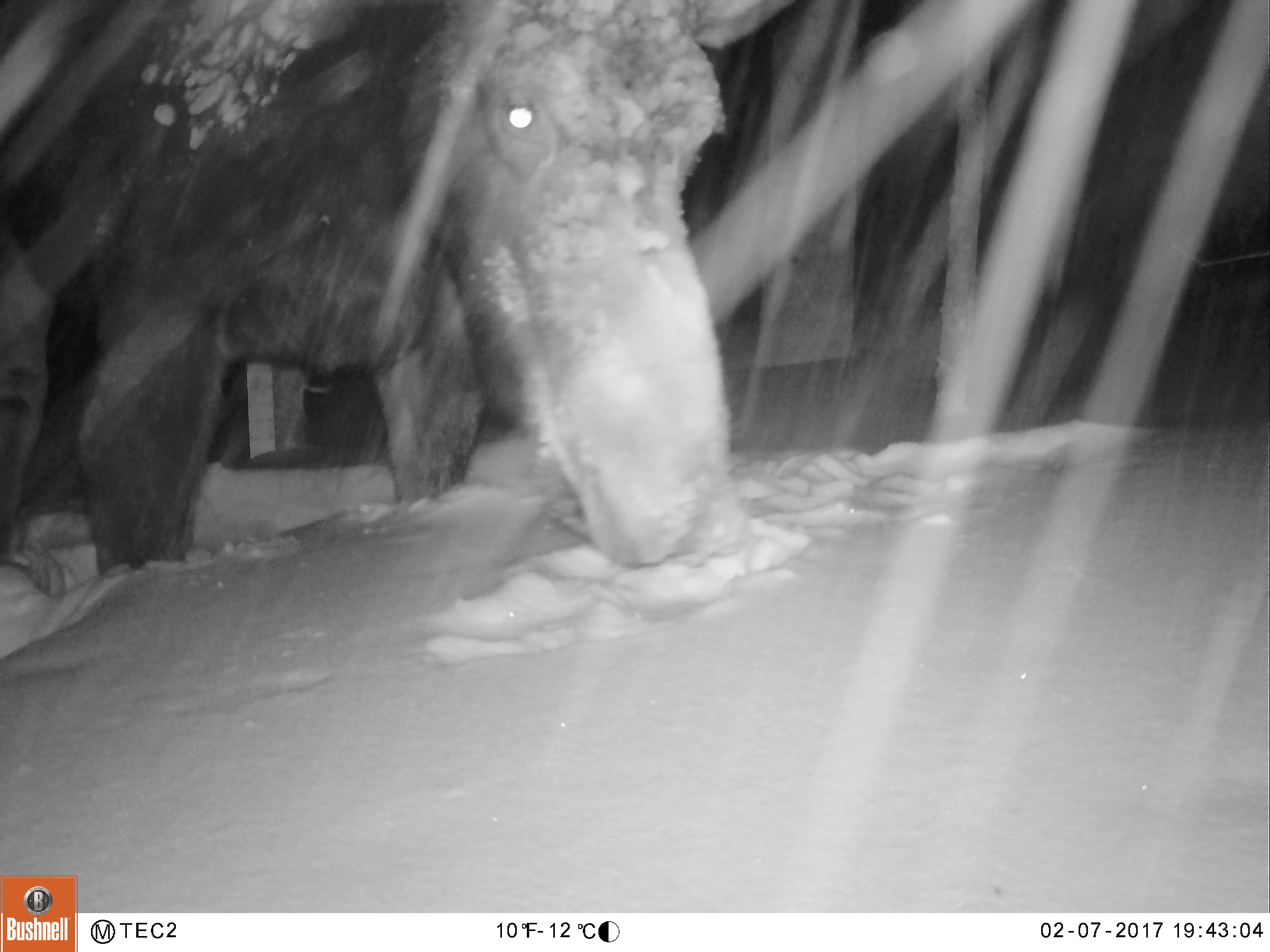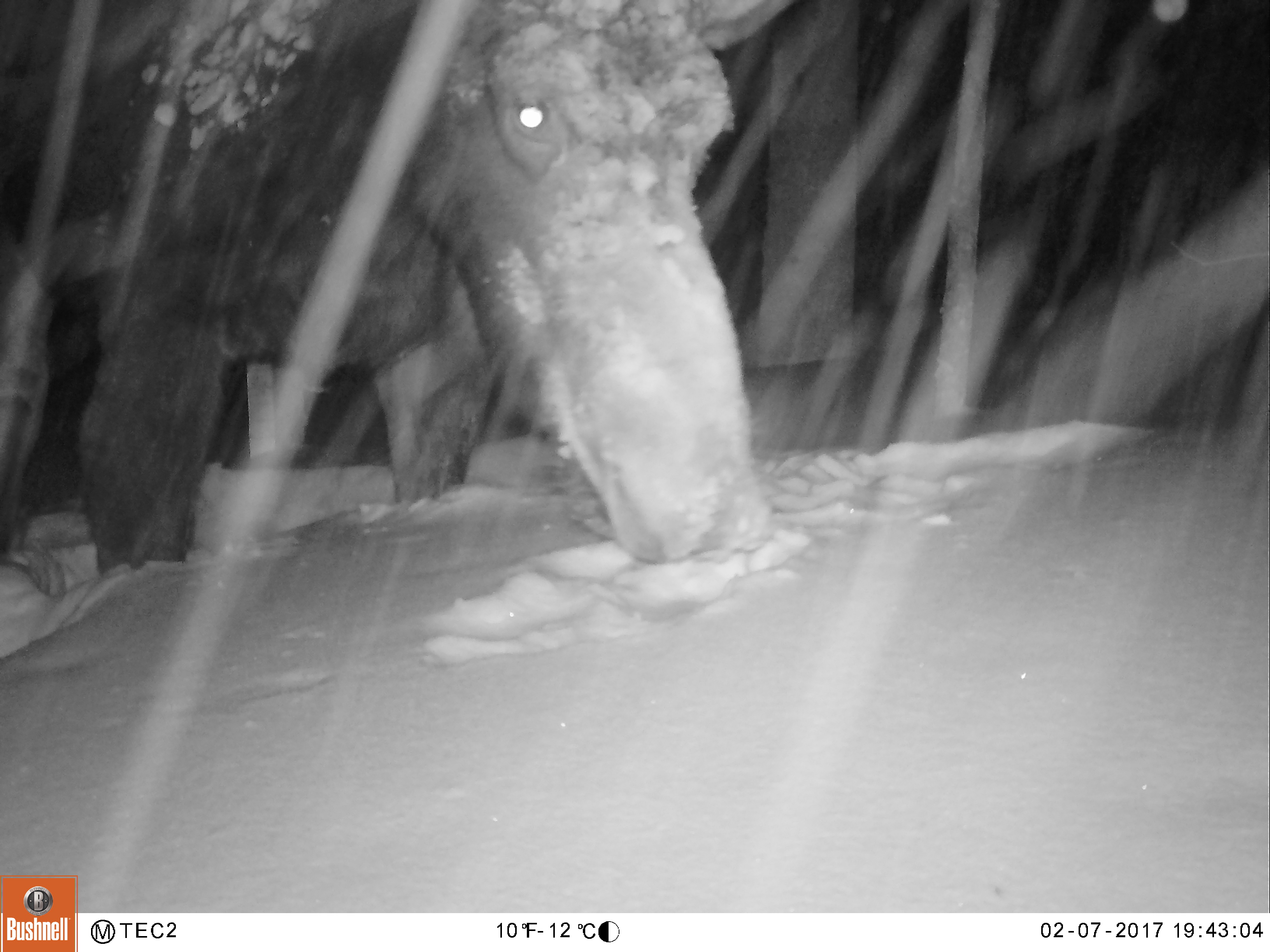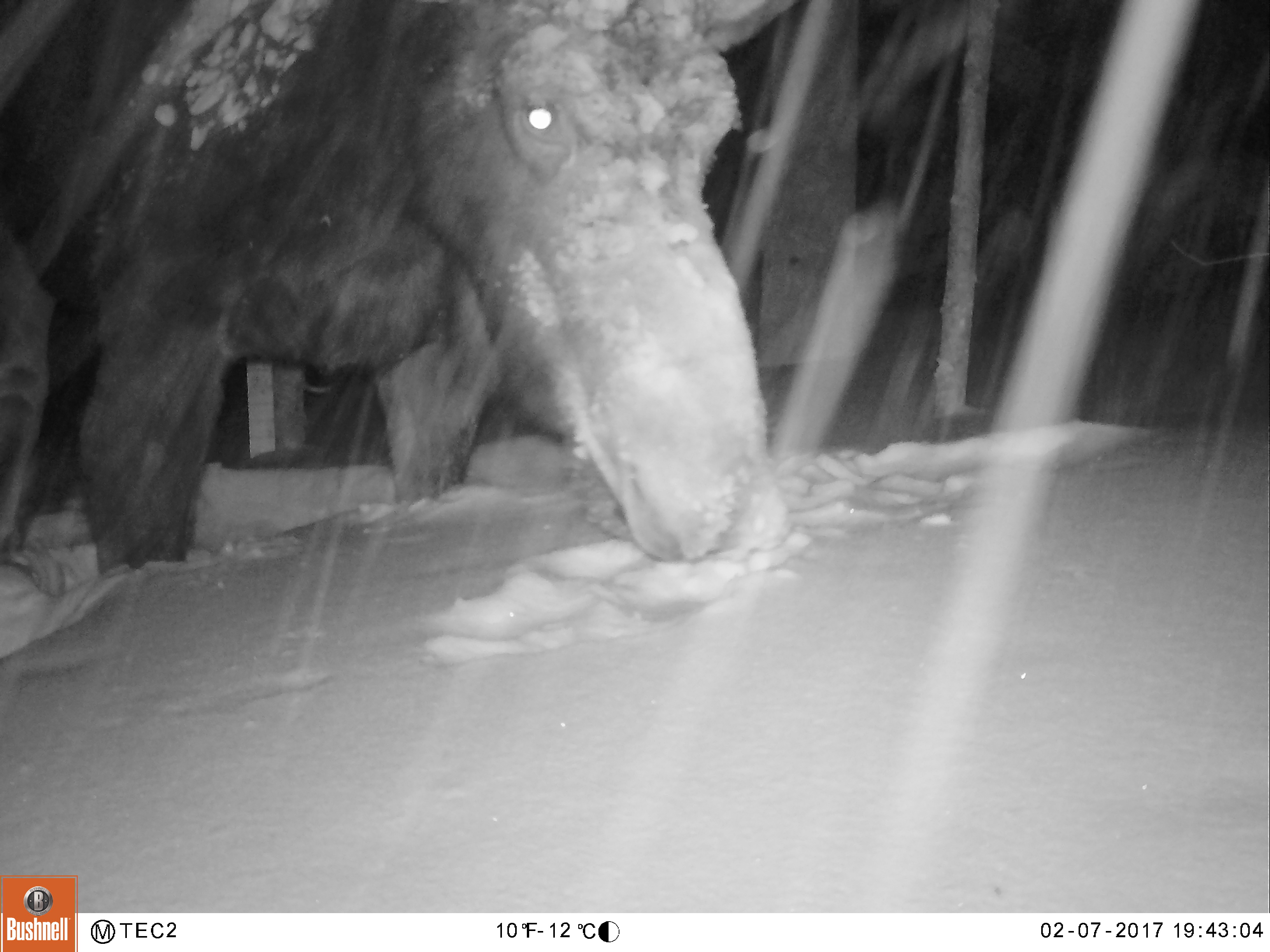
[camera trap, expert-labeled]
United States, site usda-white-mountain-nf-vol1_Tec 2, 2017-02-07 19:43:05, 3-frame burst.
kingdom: Animalia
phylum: Chordata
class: Mammalia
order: Artiodactyla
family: Cervidae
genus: Alces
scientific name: Alces alces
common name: moose